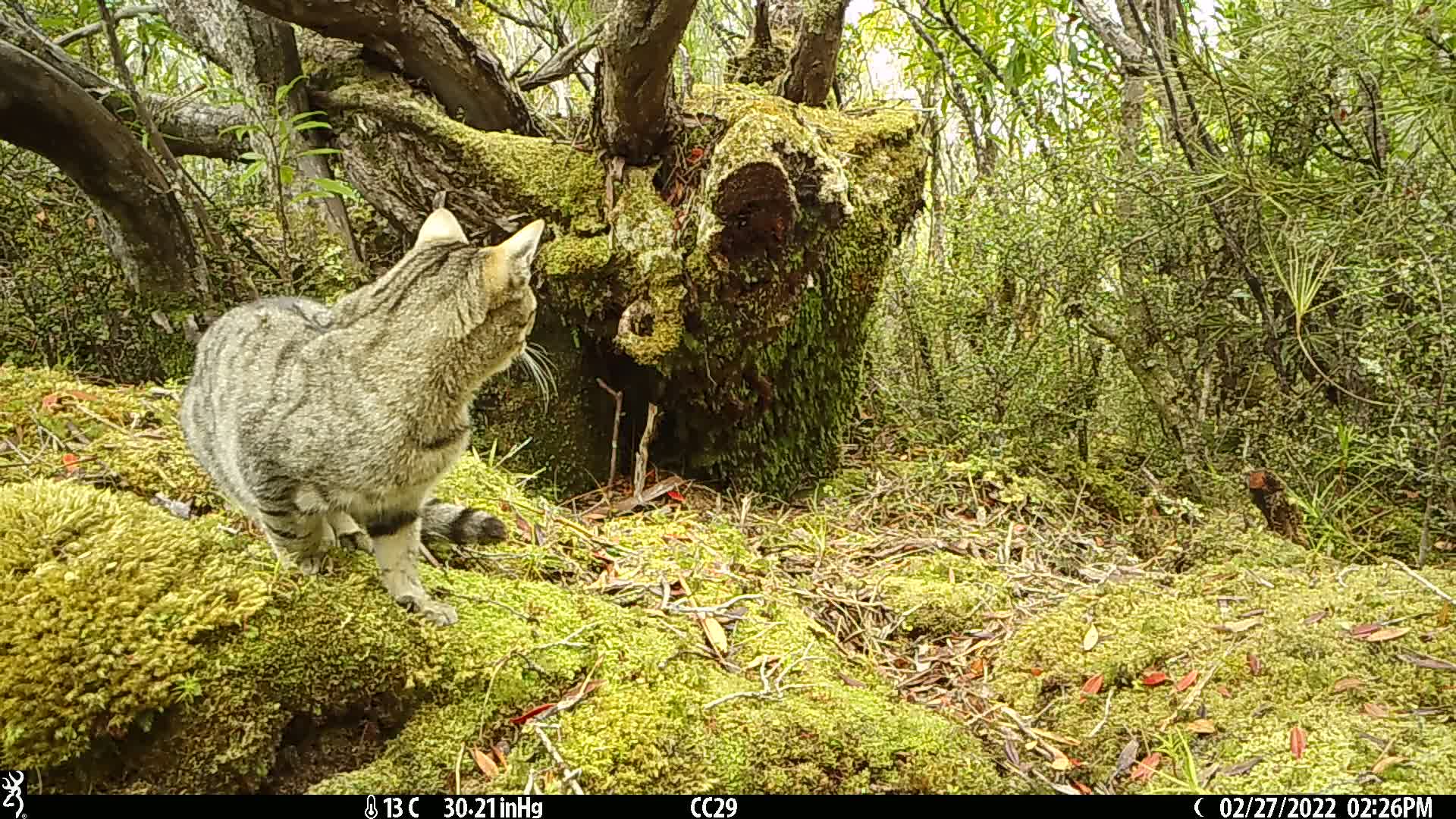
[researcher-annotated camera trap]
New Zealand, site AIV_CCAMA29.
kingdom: Animalia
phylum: Chordata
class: Mammalia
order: Carnivora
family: Felidae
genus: Felis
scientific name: Felis catus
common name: domestic cat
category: cat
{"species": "cat (domestic cat) (Felis catus)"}